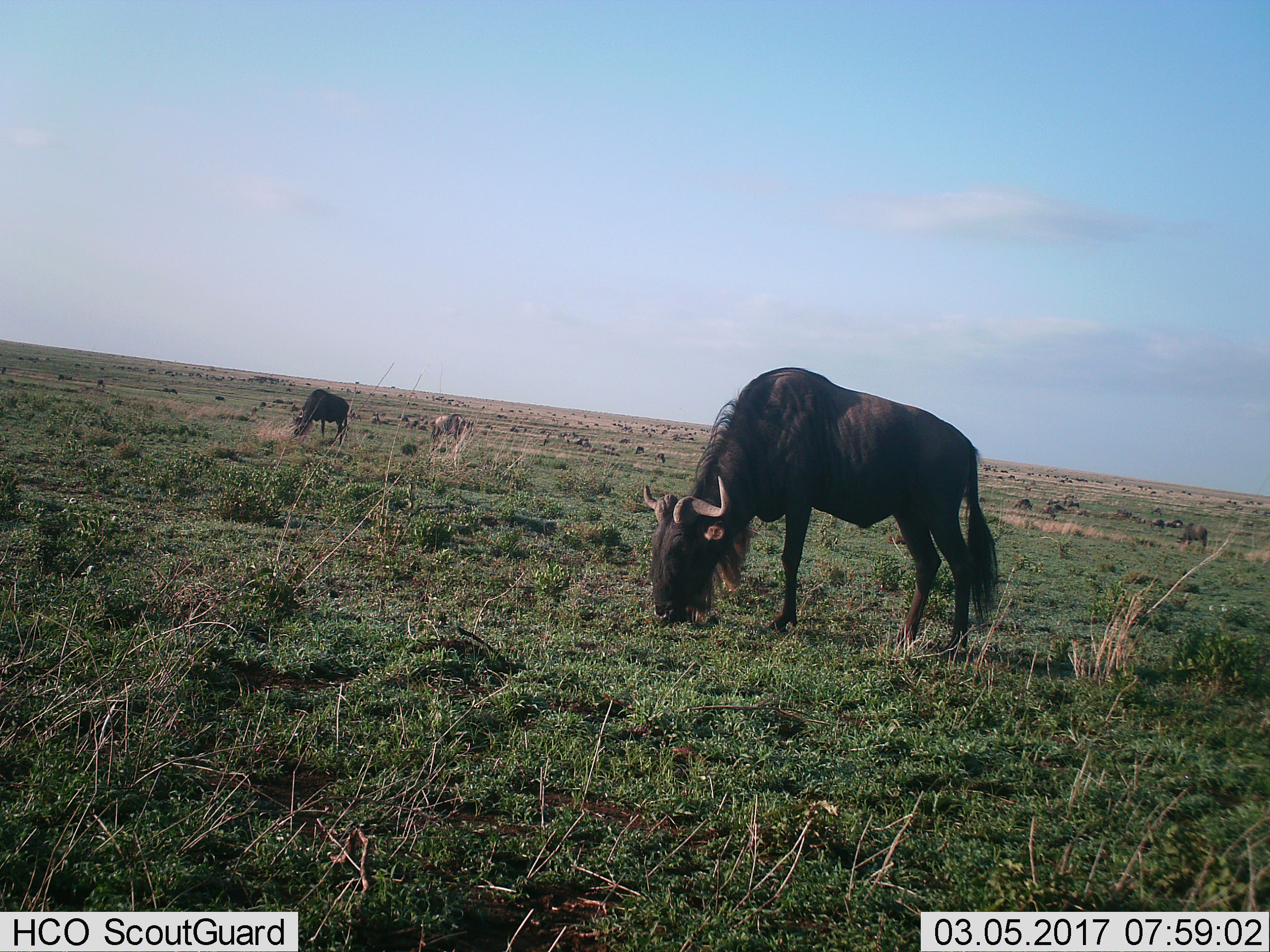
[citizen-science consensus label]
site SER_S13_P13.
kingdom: Animalia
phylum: Chordata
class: Mammalia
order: Artiodactyla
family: Bovidae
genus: Connochaetes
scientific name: Connochaetes taurinus taurinus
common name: blue wildebeest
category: wildebeestblue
Wildebeestblue (blue wildebeest) (Connochaetes taurinus taurinus), count 11-50. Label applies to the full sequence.